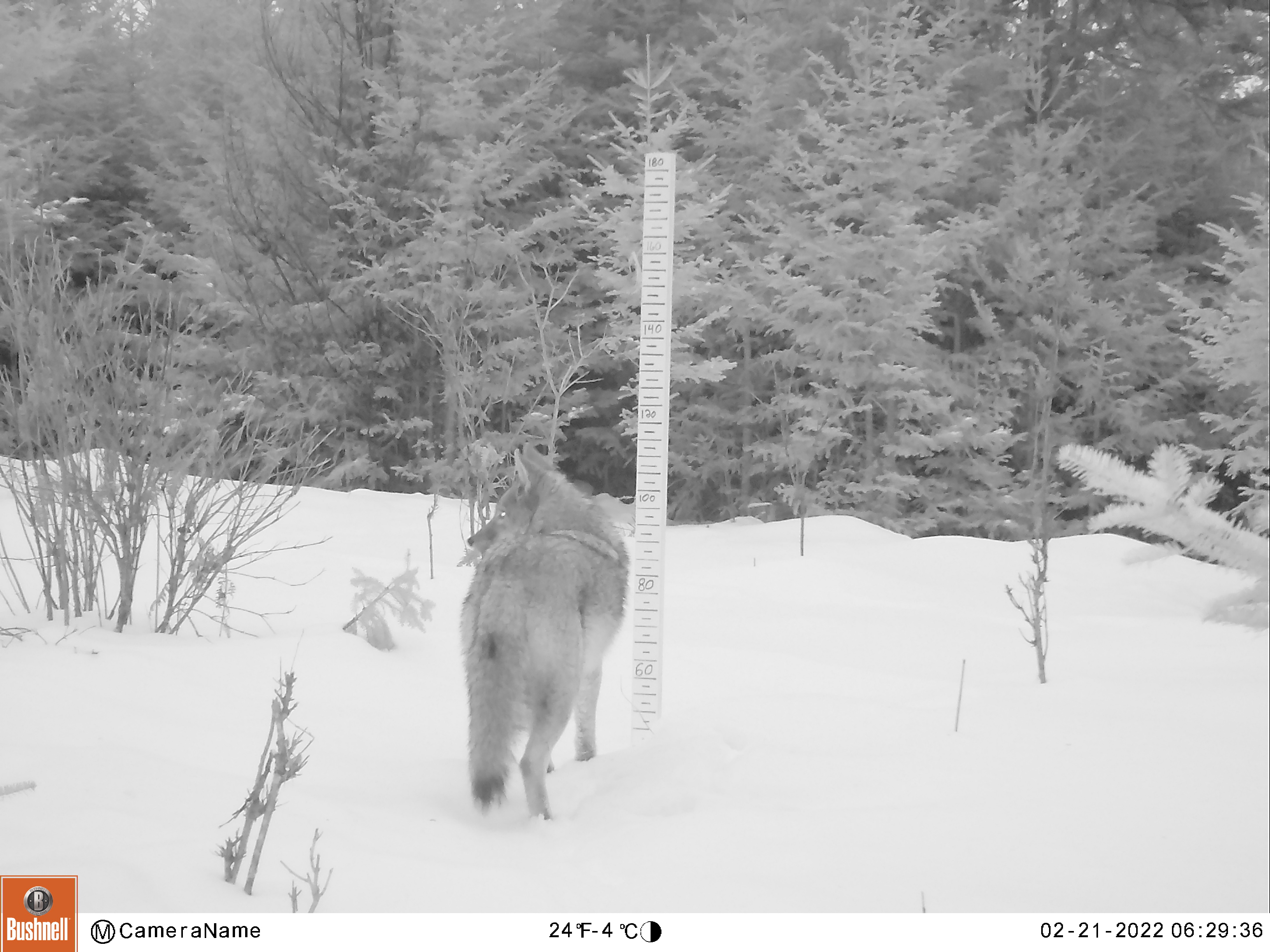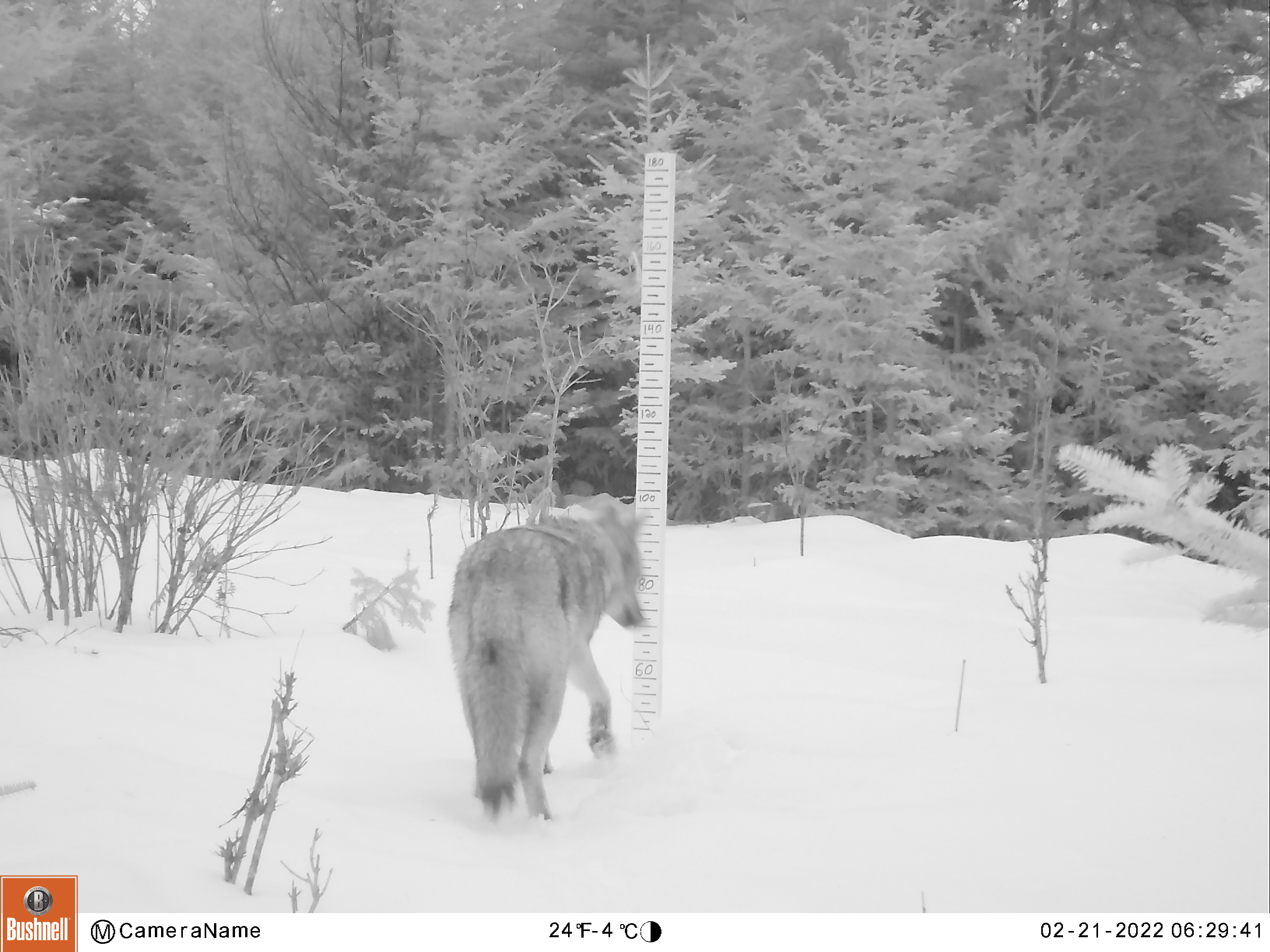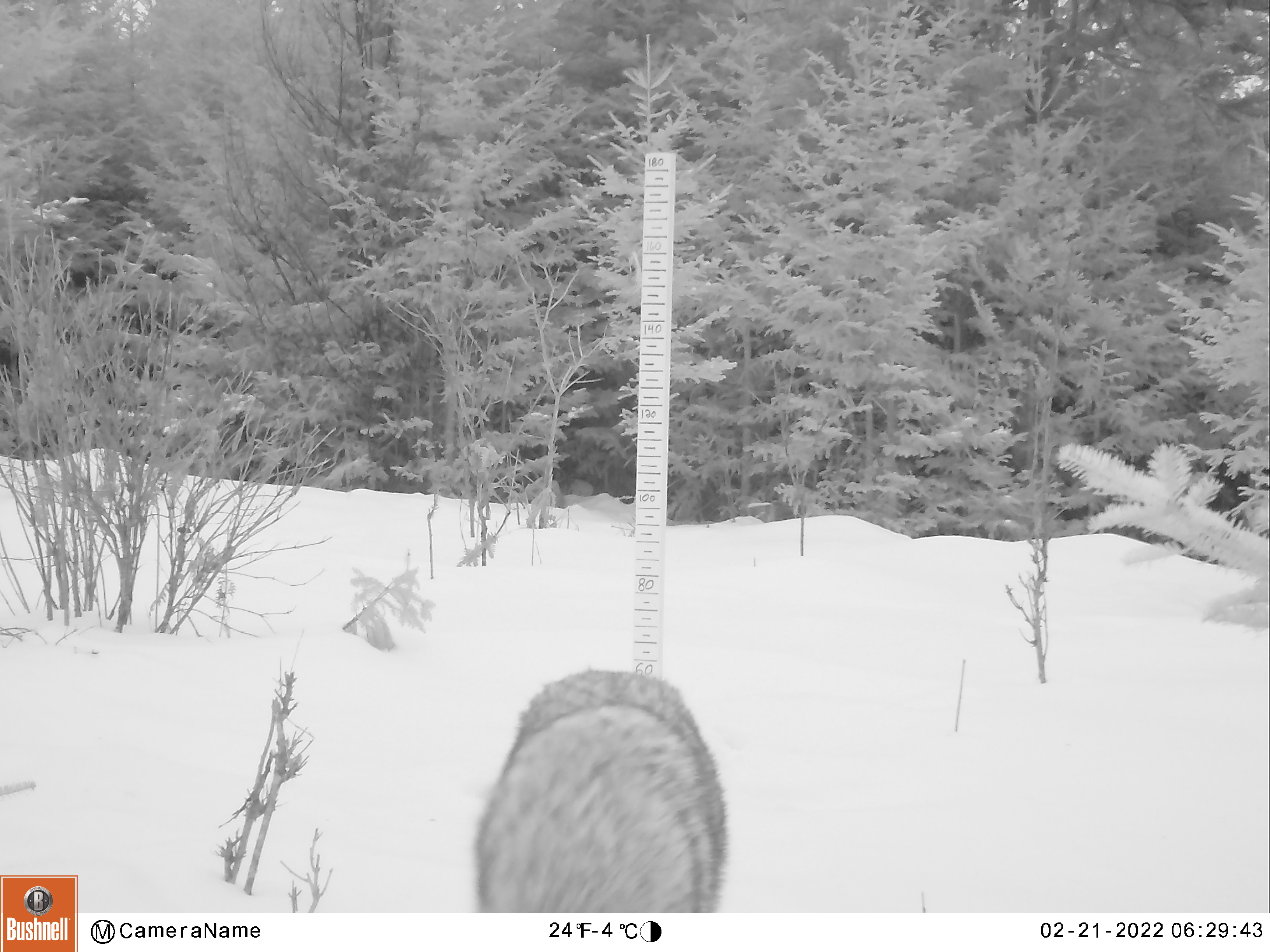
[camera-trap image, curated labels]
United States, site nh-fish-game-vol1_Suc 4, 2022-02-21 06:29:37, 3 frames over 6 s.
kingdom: Animalia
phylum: Chordata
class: Mammalia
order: Carnivora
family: Canidae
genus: Canis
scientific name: Canis latrans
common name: coyote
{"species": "coyote (Canis latrans)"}